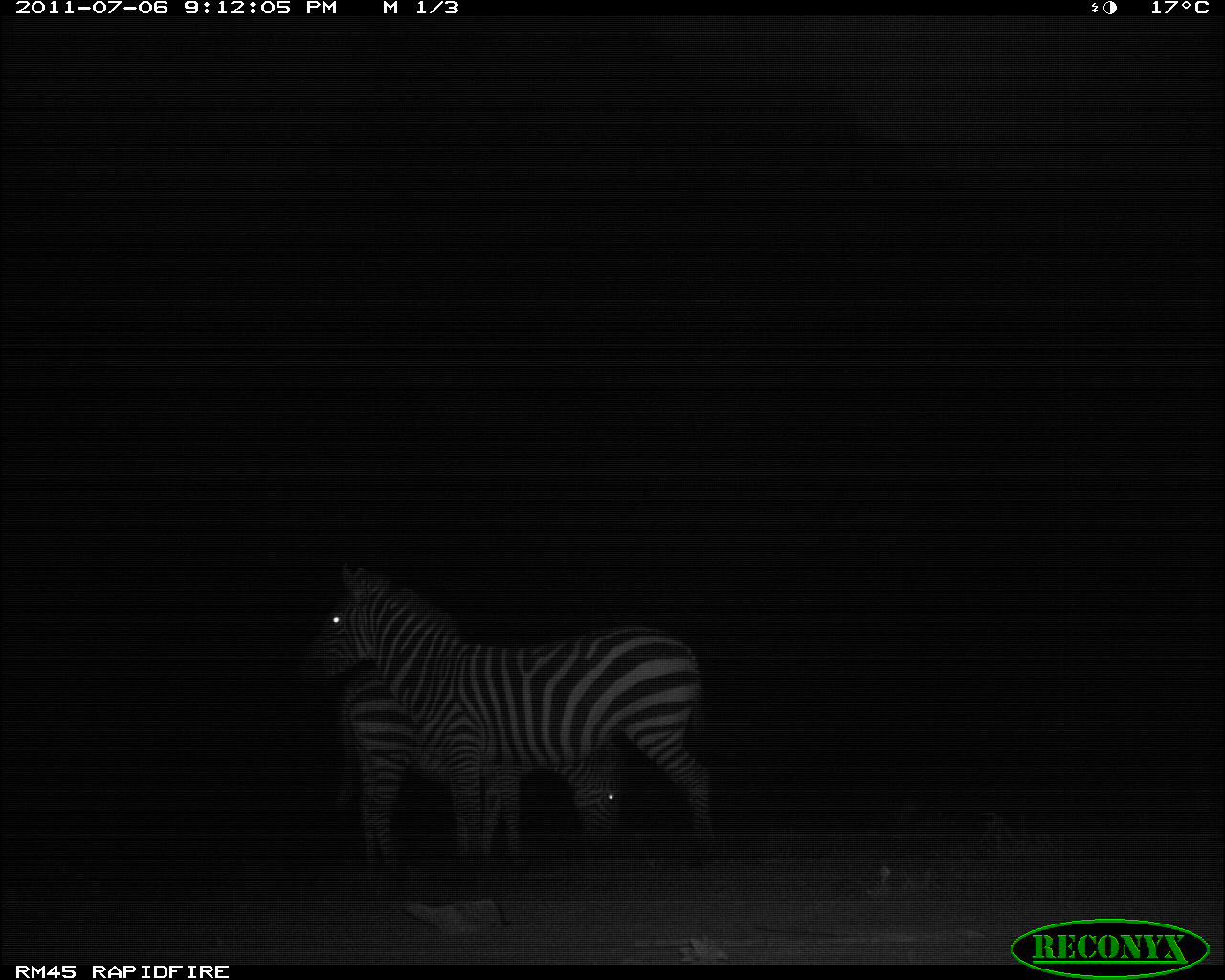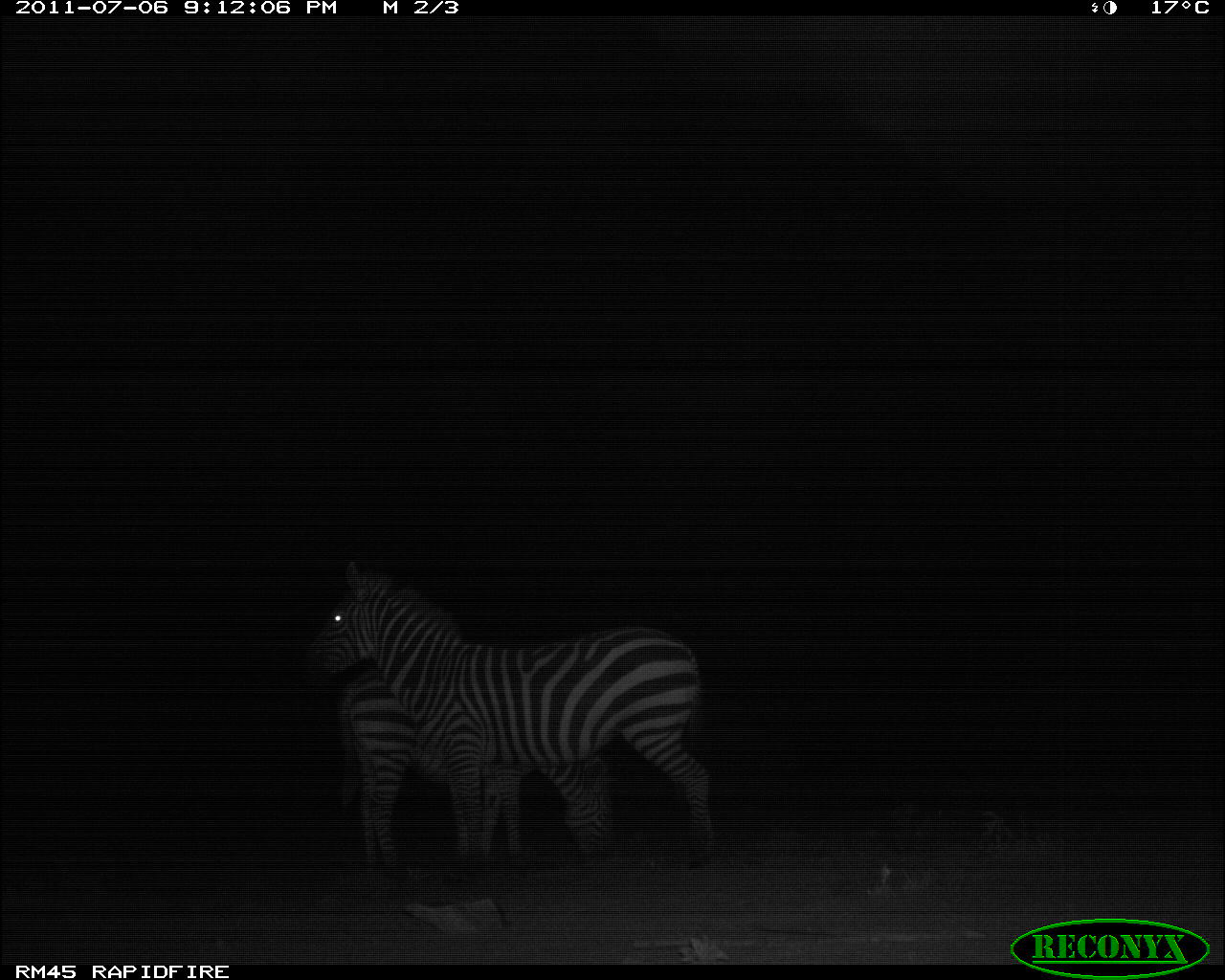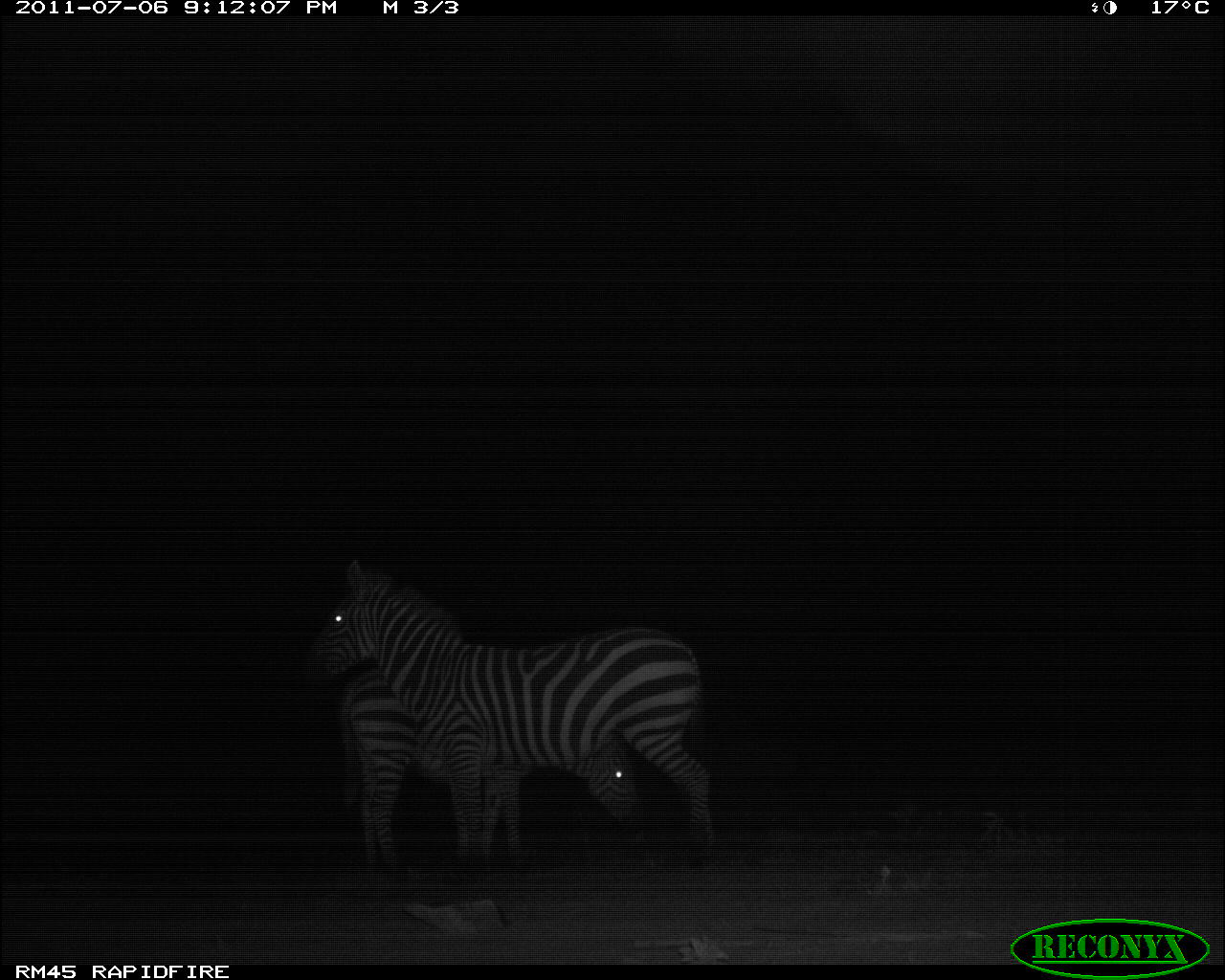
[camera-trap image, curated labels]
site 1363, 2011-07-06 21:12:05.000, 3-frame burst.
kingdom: Animalia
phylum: Chordata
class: Mammalia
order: Perissodactyla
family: Equidae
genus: Equus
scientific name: Equus quagga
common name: plains zebra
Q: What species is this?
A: Equus quagga (plains zebra).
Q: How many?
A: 2.